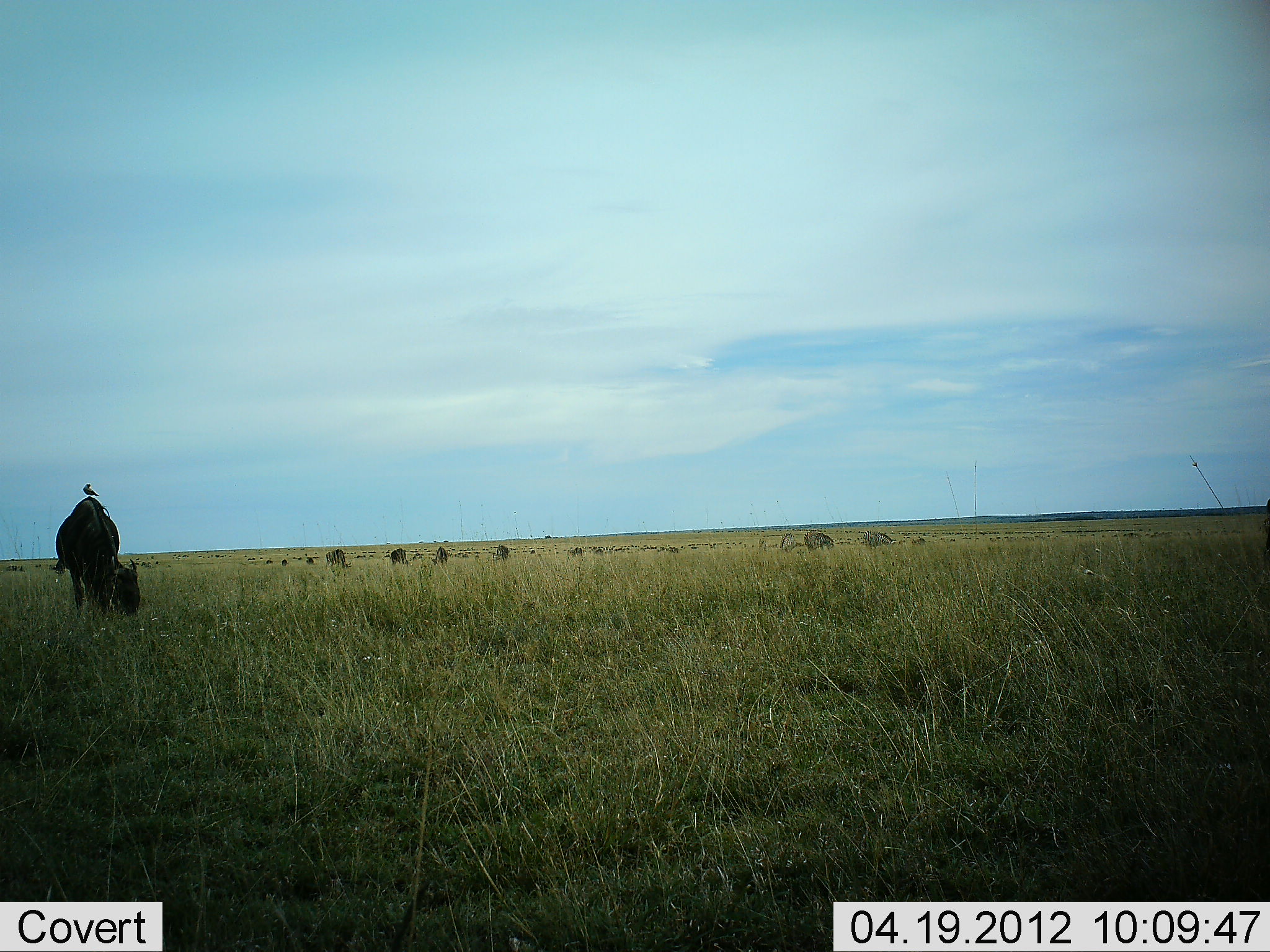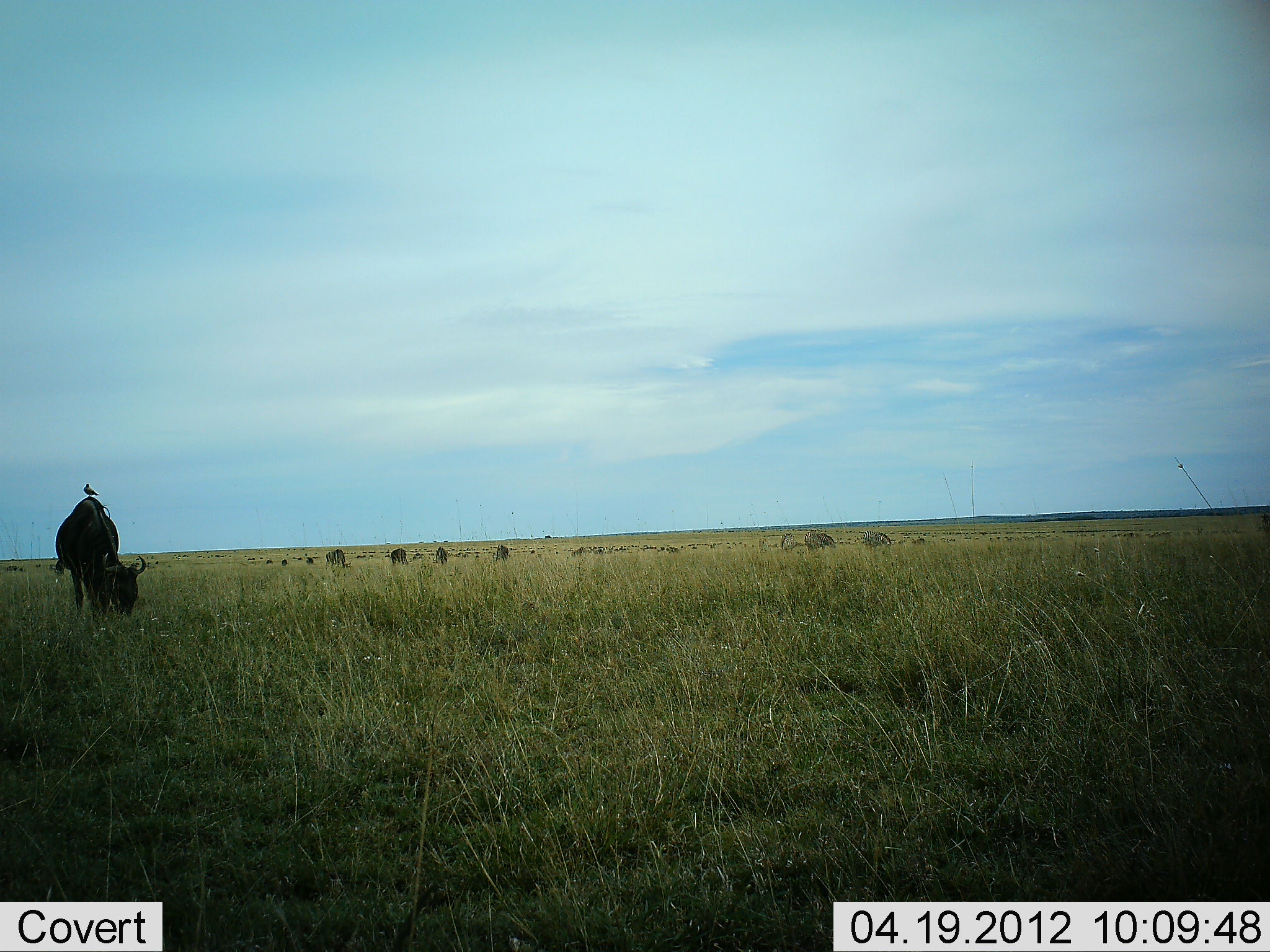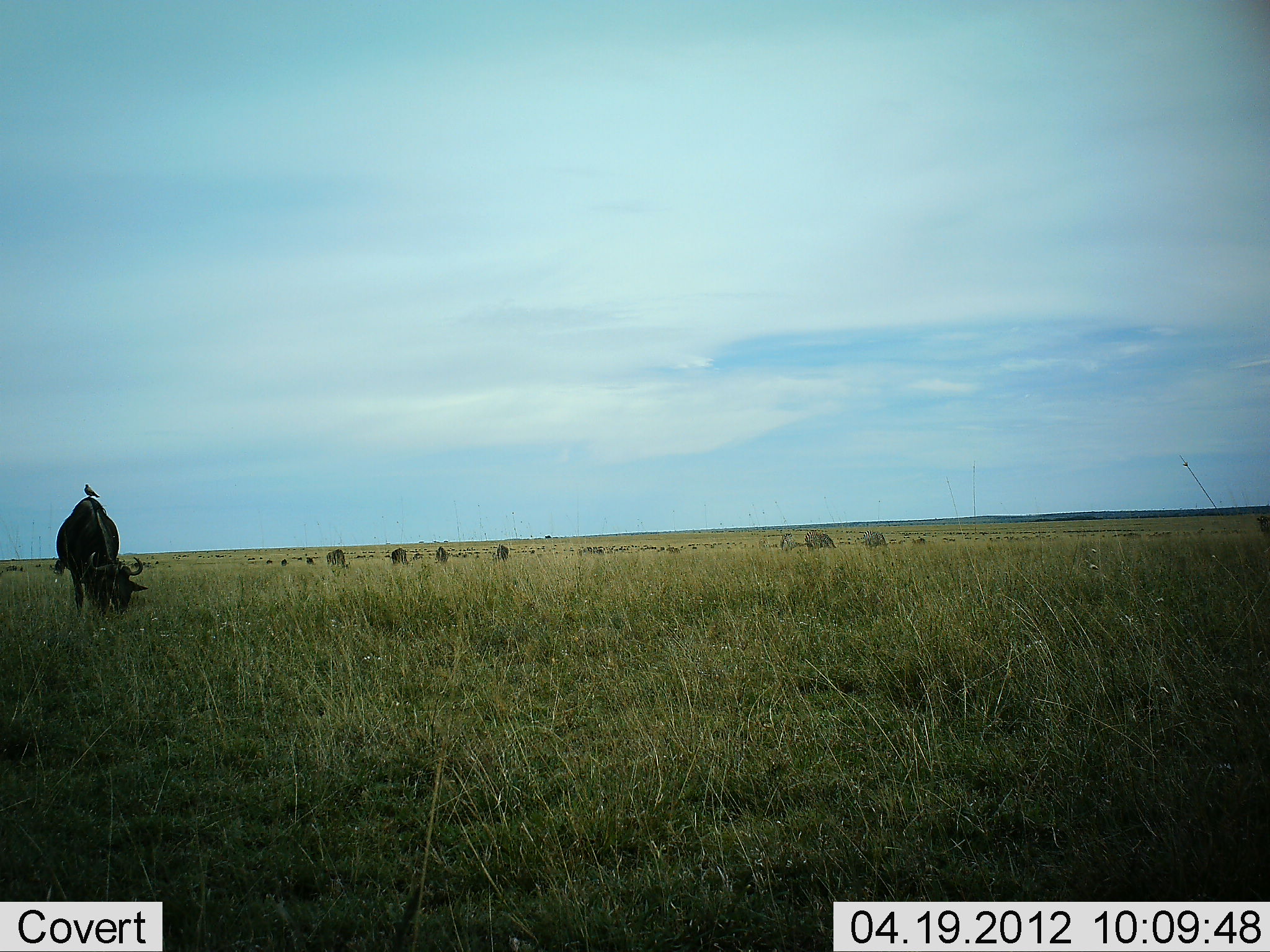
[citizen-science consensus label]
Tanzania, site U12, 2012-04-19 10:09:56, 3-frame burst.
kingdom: Animalia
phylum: Chordata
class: Aves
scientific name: Aves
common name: bird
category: otherbird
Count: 1.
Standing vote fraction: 67%.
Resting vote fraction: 17%.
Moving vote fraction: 0%.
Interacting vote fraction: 28%.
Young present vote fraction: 0%.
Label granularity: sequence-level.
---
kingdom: Animalia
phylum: Chordata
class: Mammalia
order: Artiodactyla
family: Bovidae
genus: Connochaetes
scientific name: Connochaetes taurinus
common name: blue wildebeest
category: wildebeest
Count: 8.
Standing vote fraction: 30%.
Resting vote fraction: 3%.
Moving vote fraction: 13%.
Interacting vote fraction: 0%.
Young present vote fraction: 0%.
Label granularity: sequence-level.